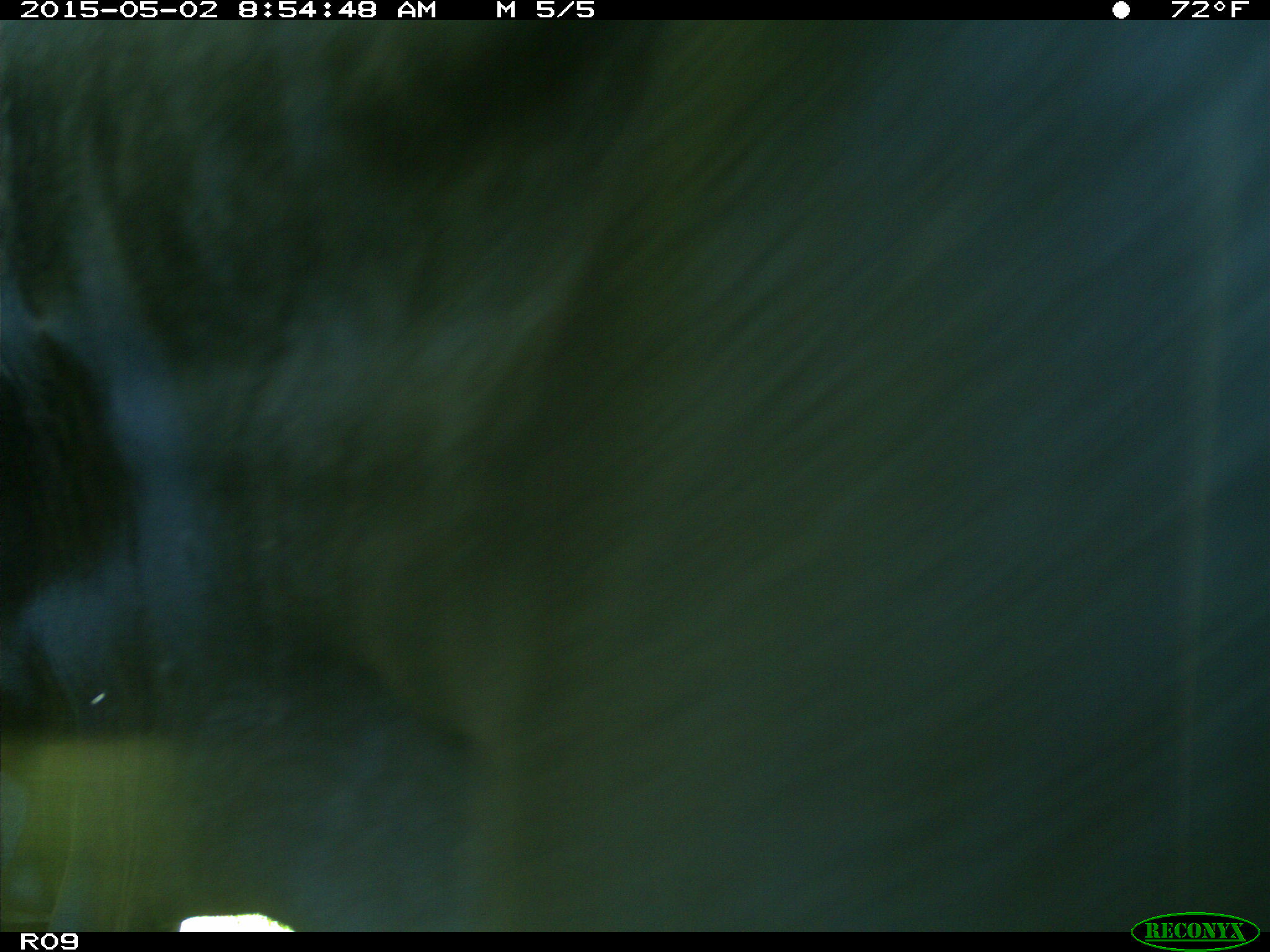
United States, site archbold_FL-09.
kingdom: Animalia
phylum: Chordata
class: Mammalia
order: Artiodactyla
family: Bovidae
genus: Bos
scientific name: Bos taurus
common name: domestic cow